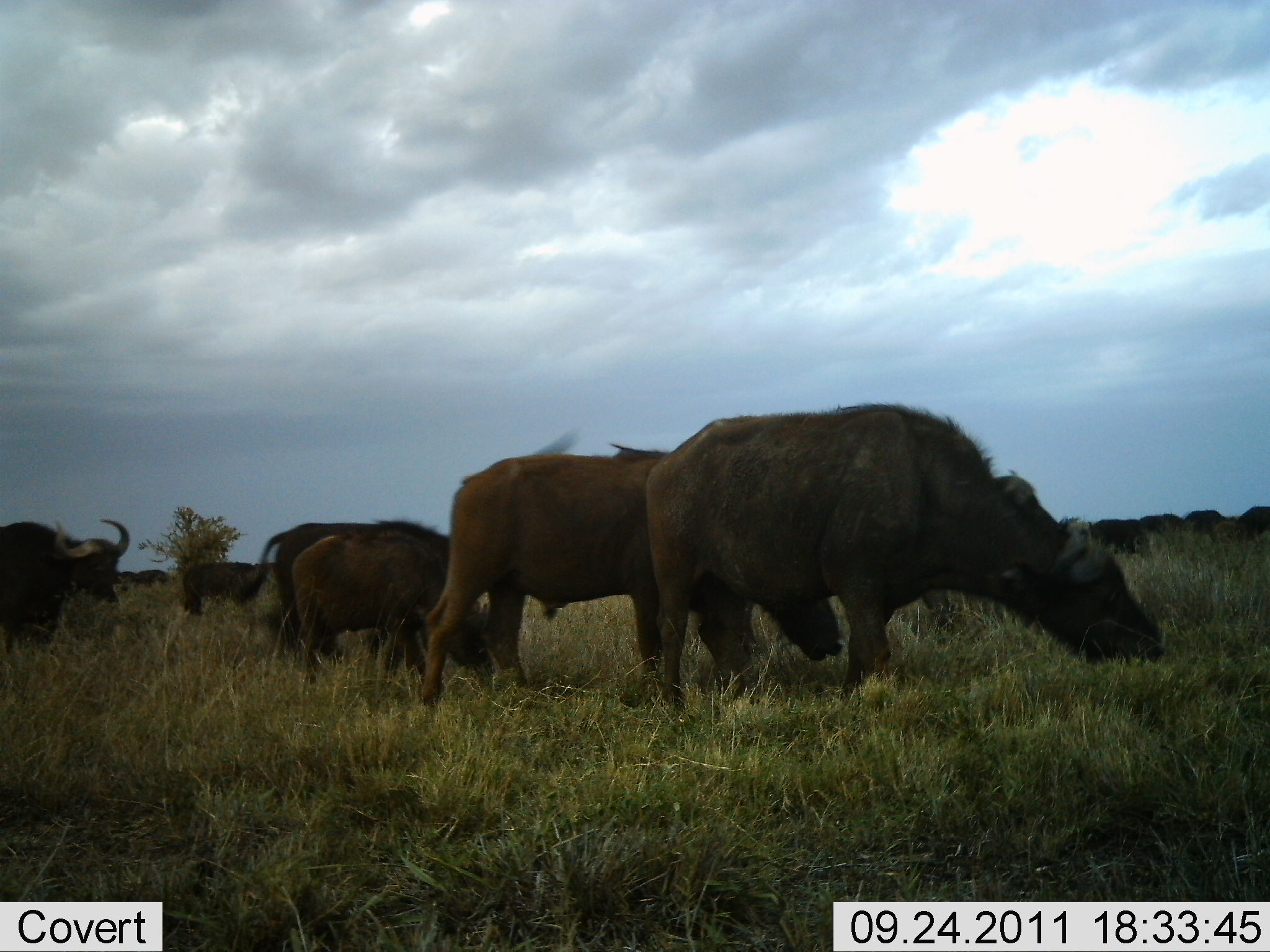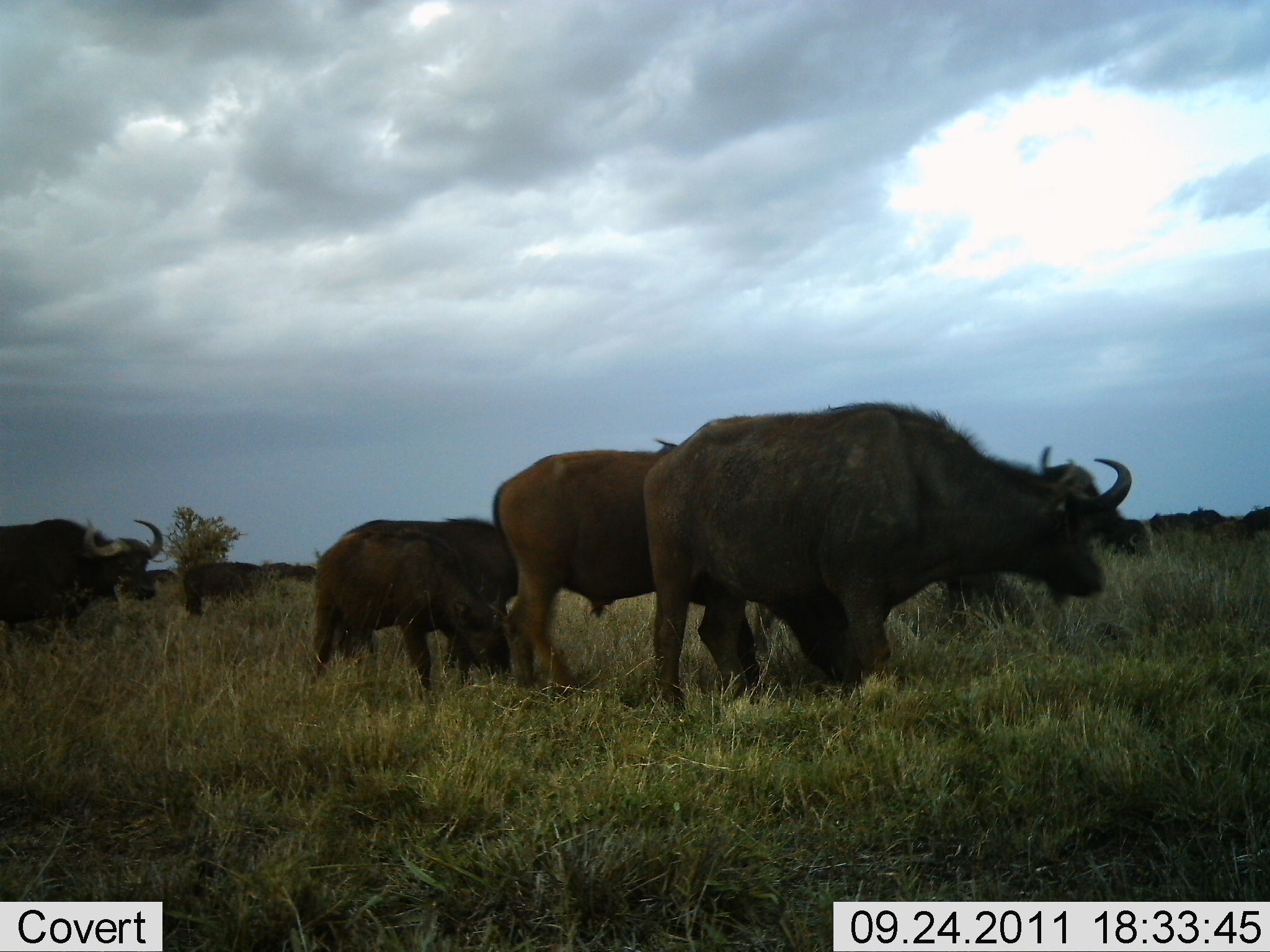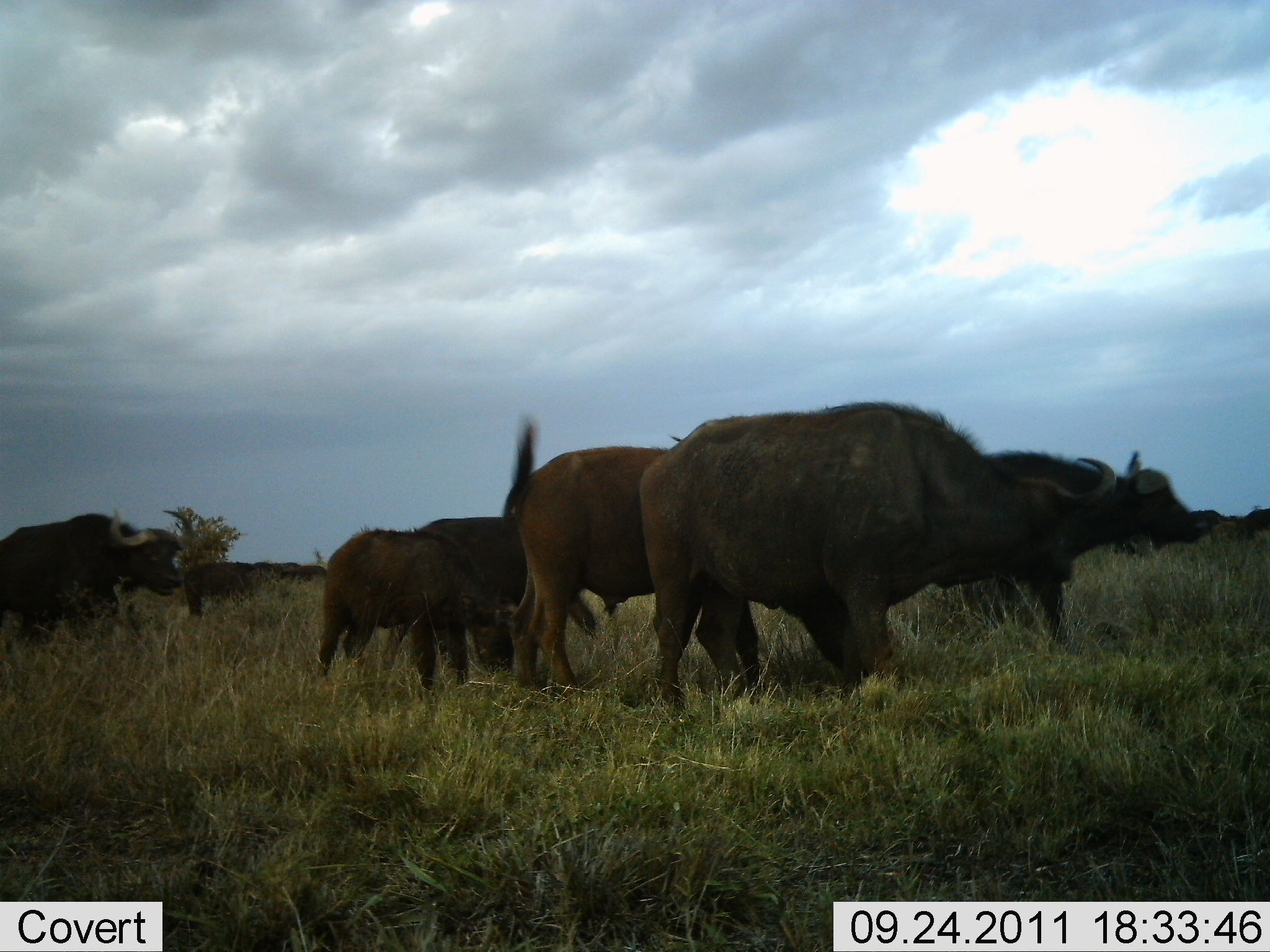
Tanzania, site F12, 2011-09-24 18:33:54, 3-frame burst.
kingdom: Animalia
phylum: Chordata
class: Mammalia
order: Artiodactyla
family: Bovidae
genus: Syncerus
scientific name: Syncerus caffer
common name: cape buffalo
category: buffalo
Buffalo (cape buffalo) (Syncerus caffer), count 8. Behavior (volunteer vote fractions): standing 30%, resting 0%, moving 90%, interacting 0%. Young present (vote fraction): 40%. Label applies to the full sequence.